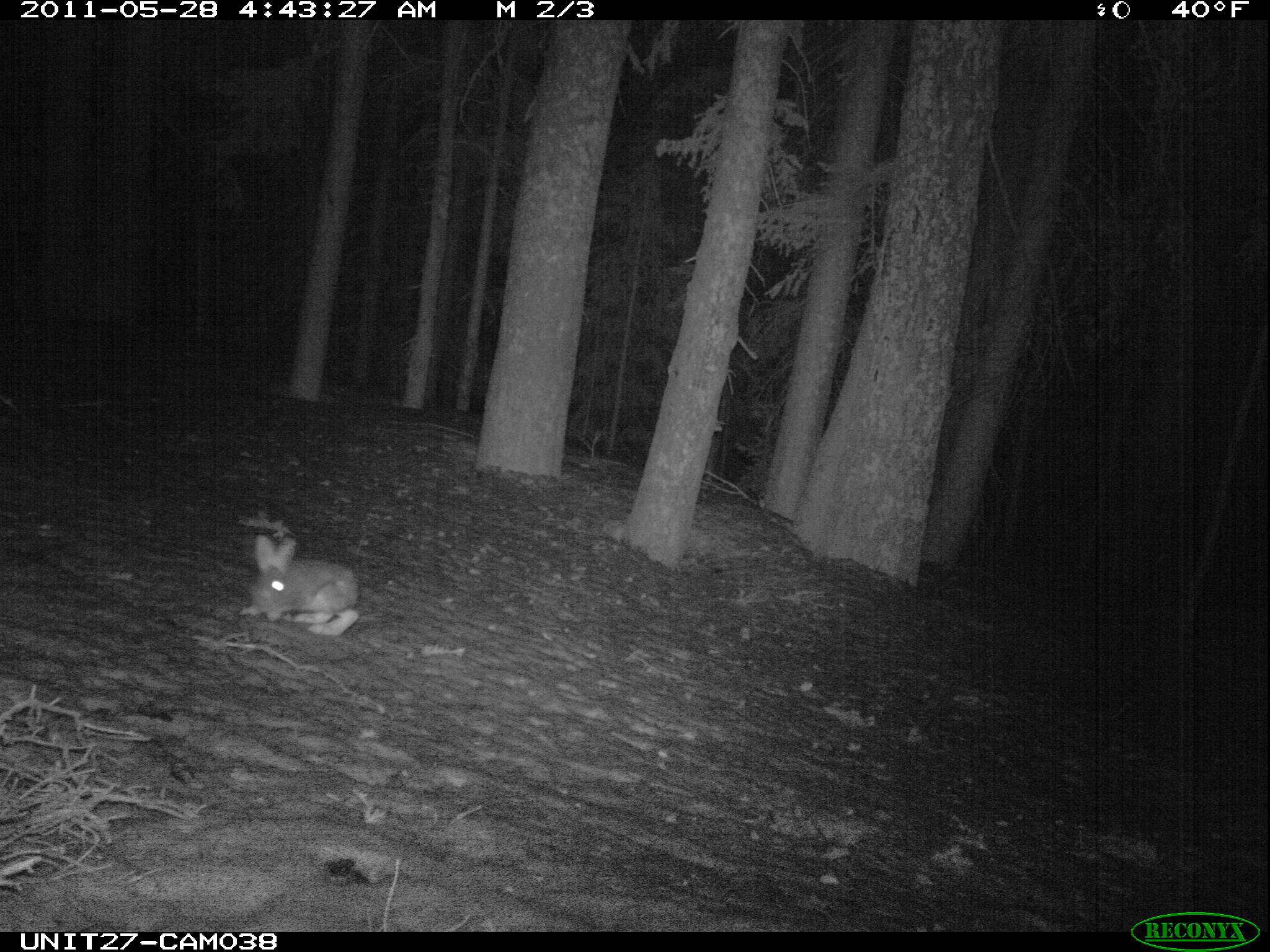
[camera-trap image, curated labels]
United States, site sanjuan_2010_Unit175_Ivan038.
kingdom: Animalia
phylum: Chordata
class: Mammalia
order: Lagomorpha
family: Leporidae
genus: Lepus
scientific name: Lepus americanus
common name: snowshoe hare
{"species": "Lepus americanus (snowshoe hare)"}